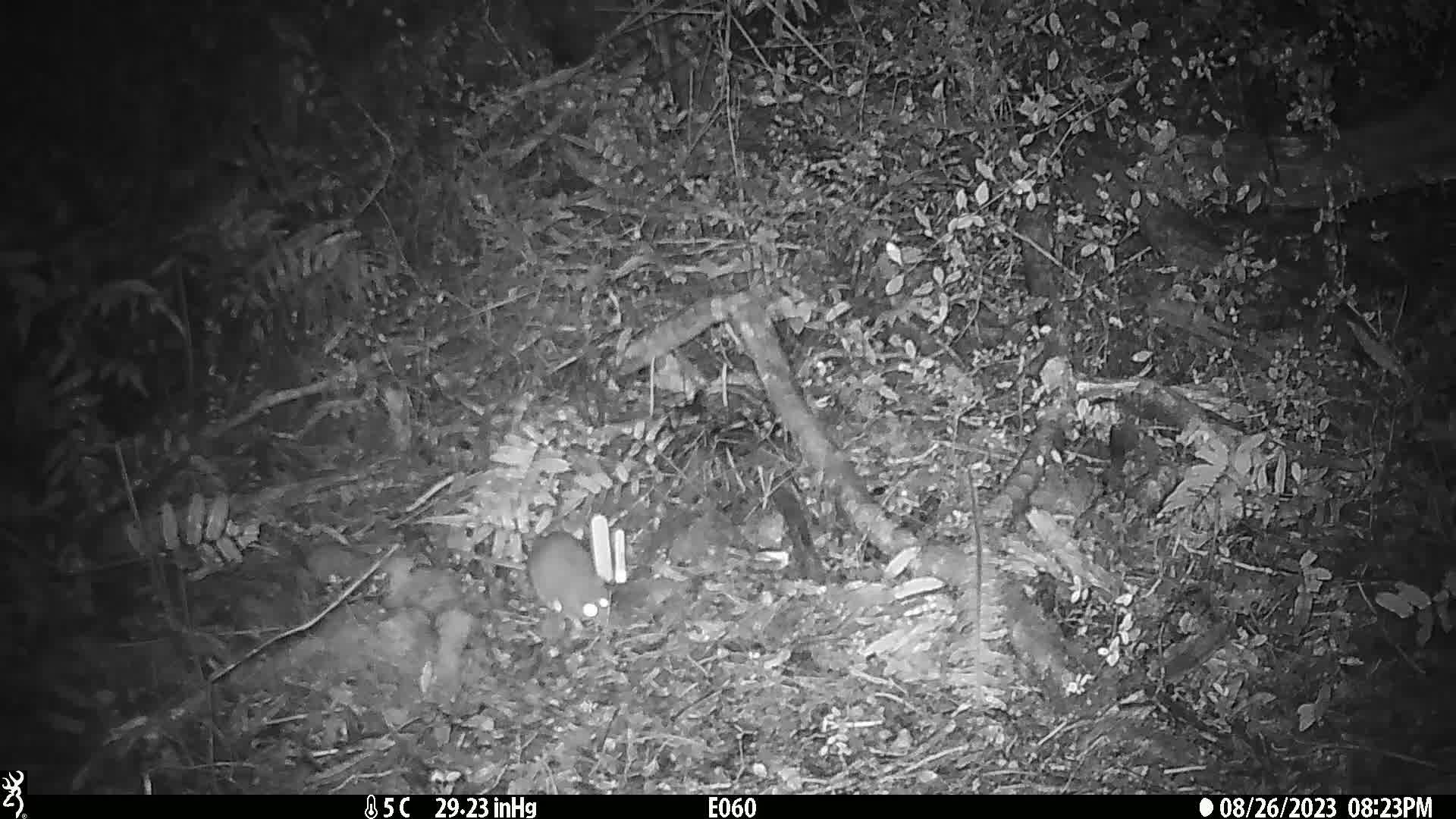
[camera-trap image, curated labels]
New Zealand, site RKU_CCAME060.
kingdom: Animalia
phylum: Chordata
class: Mammalia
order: Rodentia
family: Muridae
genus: Rattus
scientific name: Rattus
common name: rat